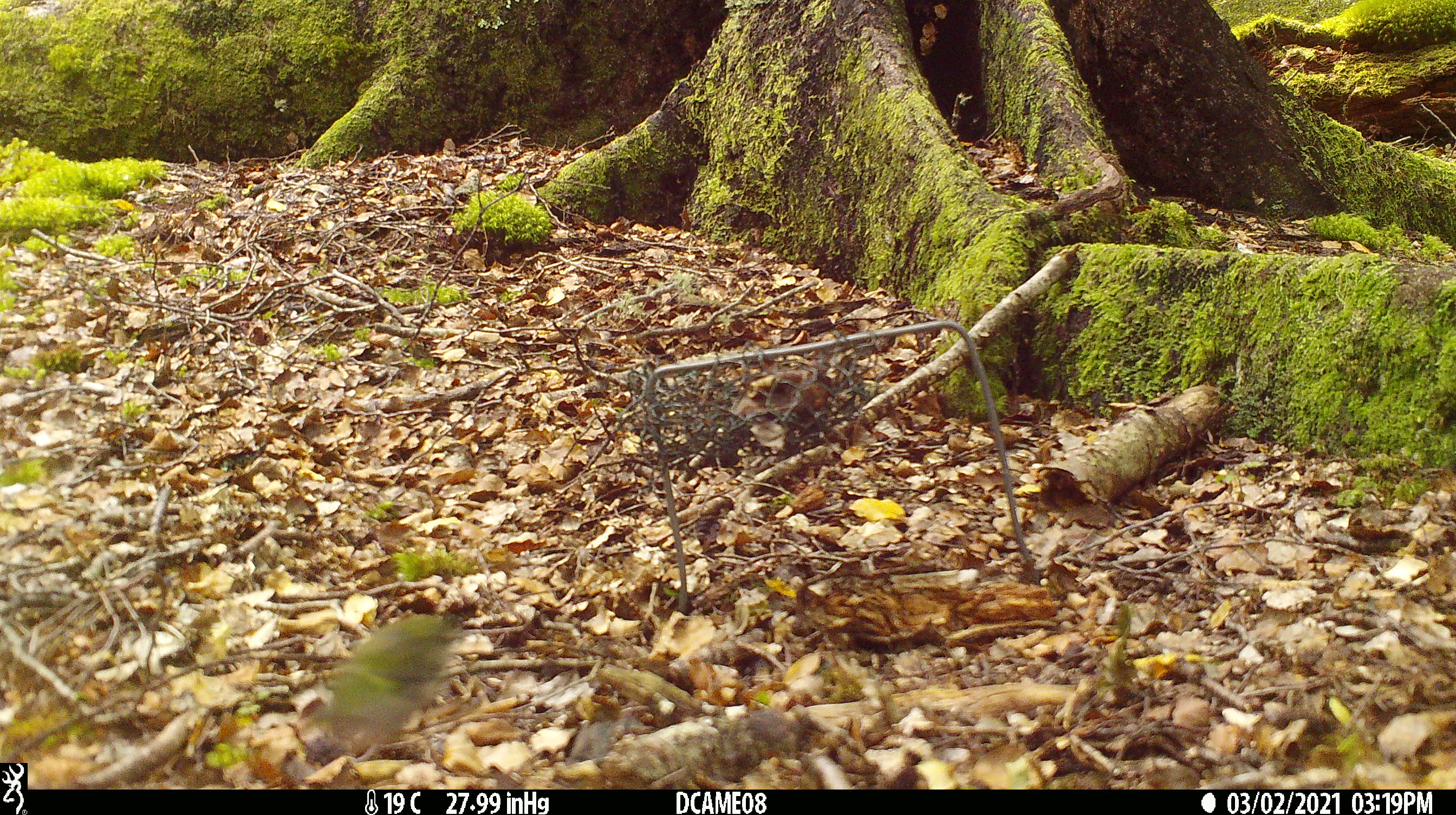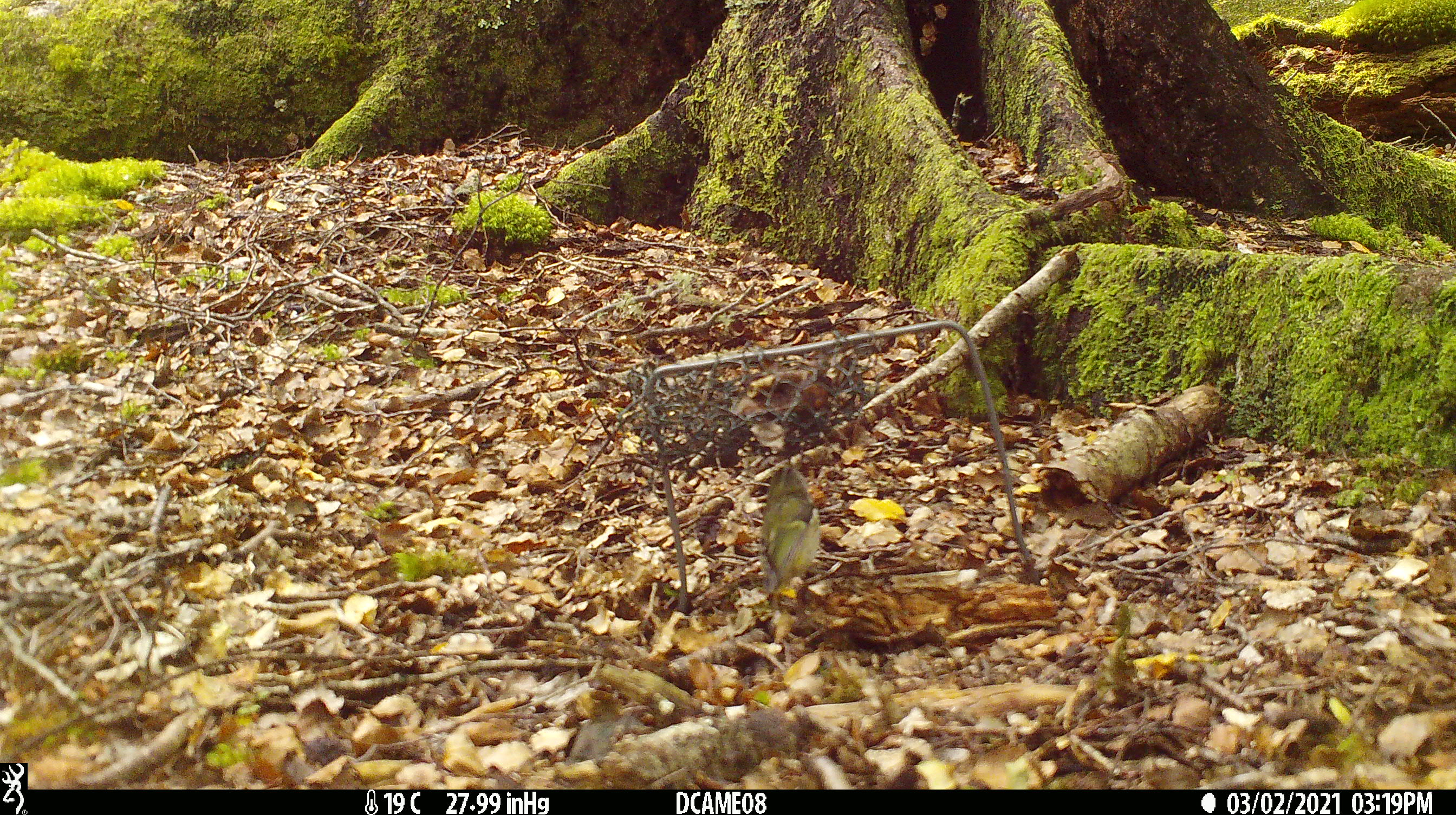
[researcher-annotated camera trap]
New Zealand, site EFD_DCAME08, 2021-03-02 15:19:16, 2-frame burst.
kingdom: Animalia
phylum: Chordata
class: Aves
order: Passeriformes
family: Acanthisittidae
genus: Acanthisitta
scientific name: Acanthisitta chloris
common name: rifleman